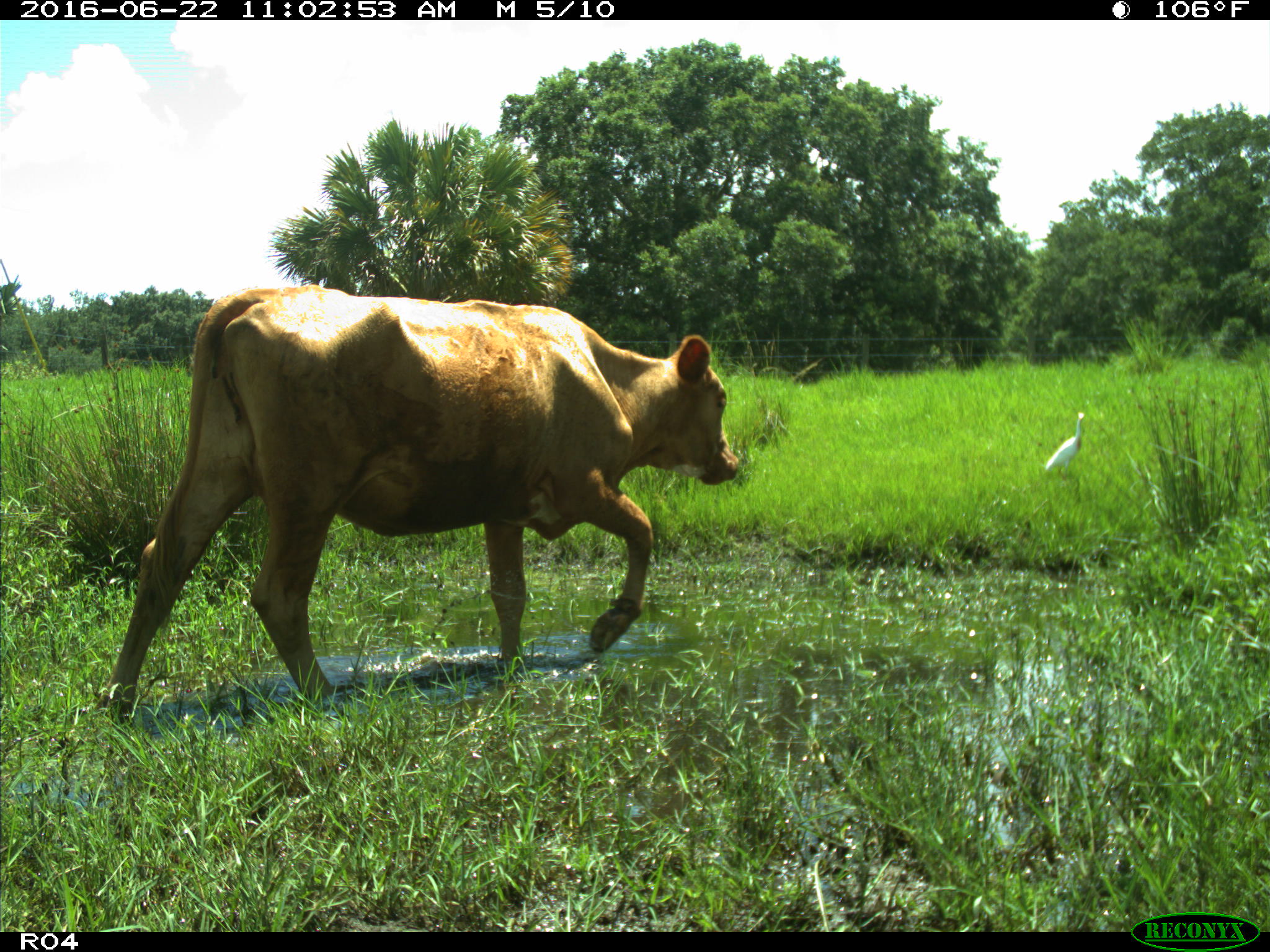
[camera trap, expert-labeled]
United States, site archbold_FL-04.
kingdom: Animalia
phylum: Chordata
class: Mammalia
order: Artiodactyla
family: Bovidae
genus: Bos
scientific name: Bos taurus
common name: domestic cow